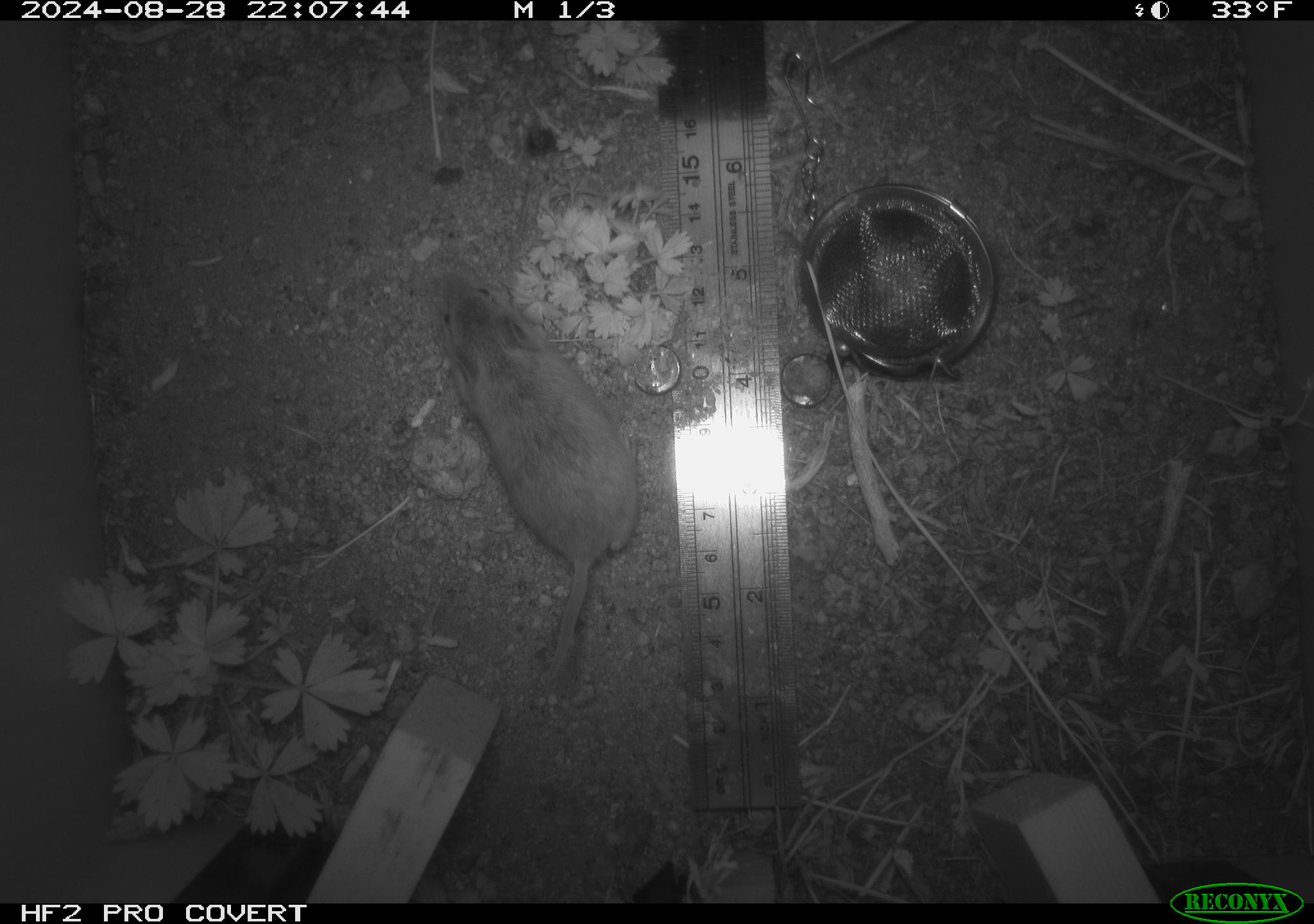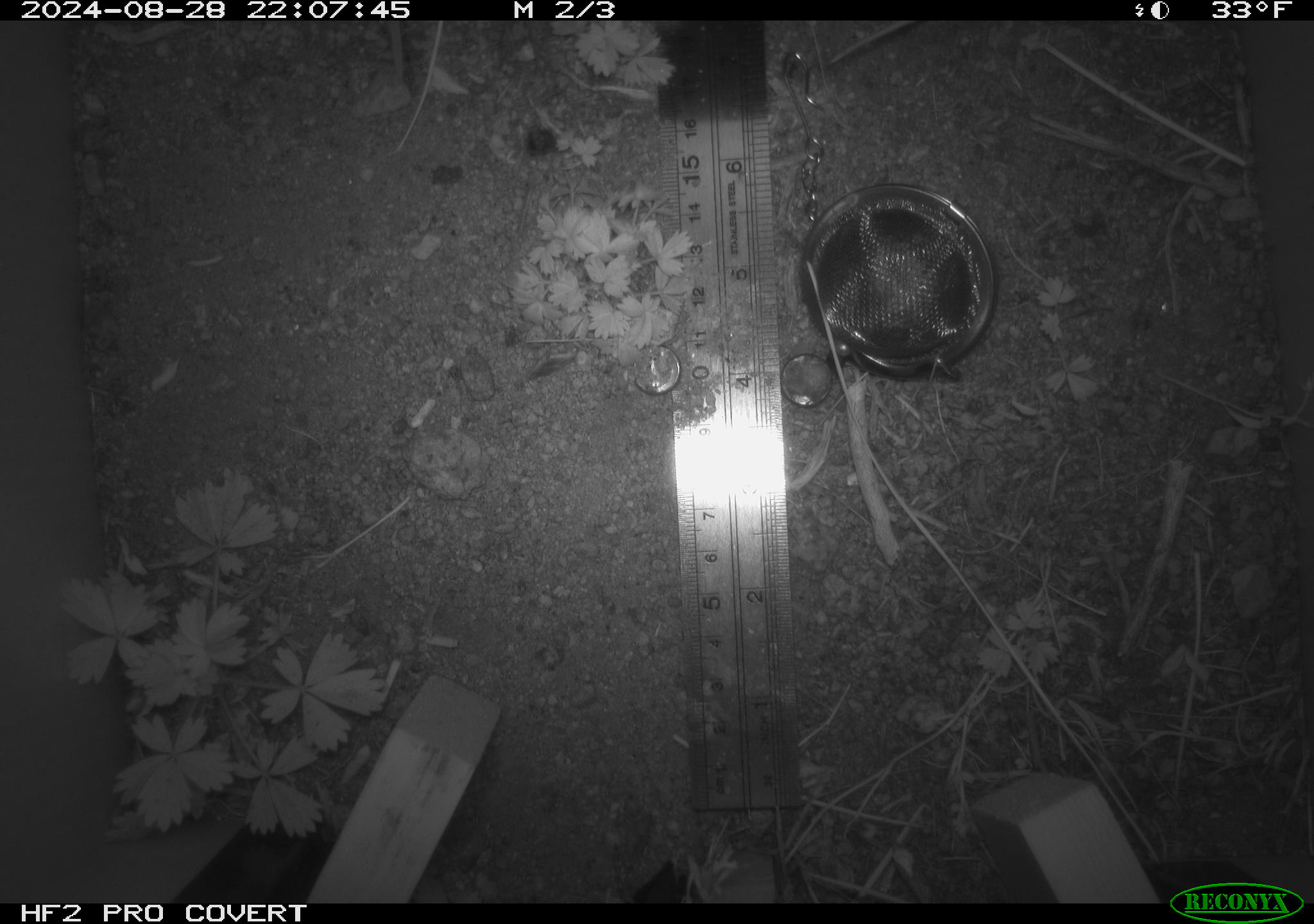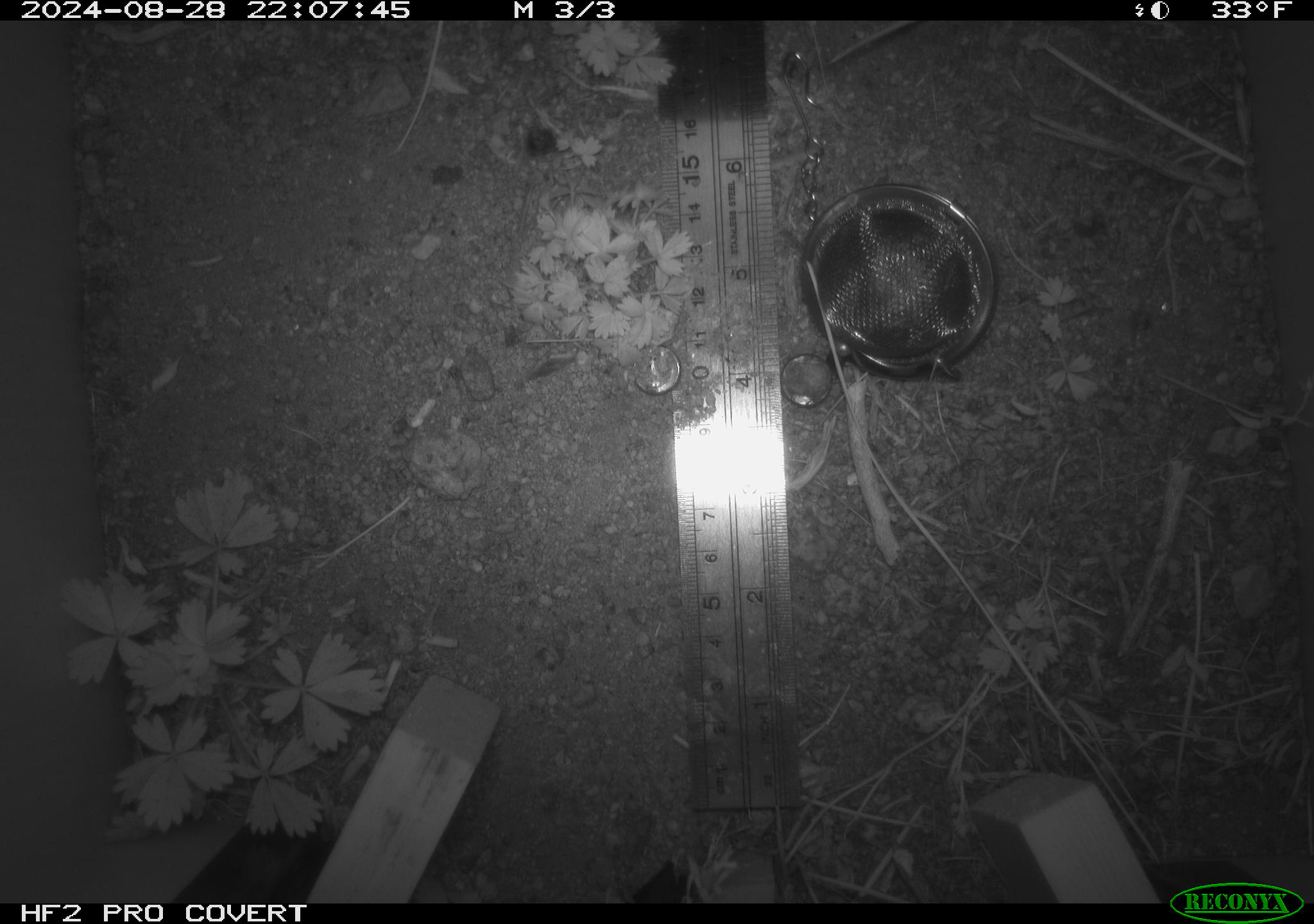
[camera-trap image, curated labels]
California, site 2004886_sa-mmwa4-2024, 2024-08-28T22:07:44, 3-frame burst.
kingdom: Animalia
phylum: Chordata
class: Mammalia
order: Rodentia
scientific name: Rodentia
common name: mouse species